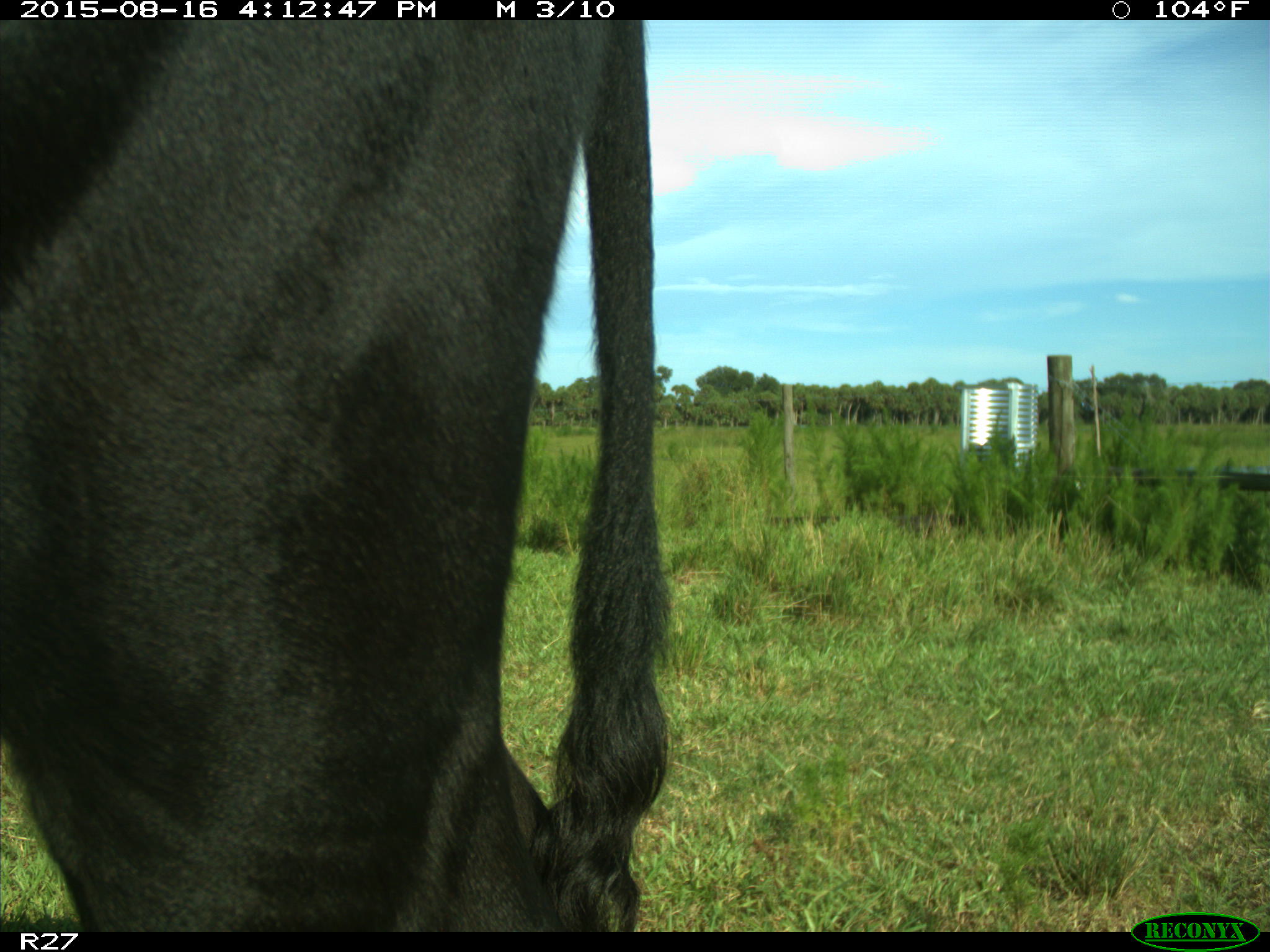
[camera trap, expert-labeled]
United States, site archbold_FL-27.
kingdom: Animalia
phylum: Chordata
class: Mammalia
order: Artiodactyla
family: Bovidae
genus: Bos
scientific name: Bos taurus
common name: domestic cow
Bos taurus (domestic cow).